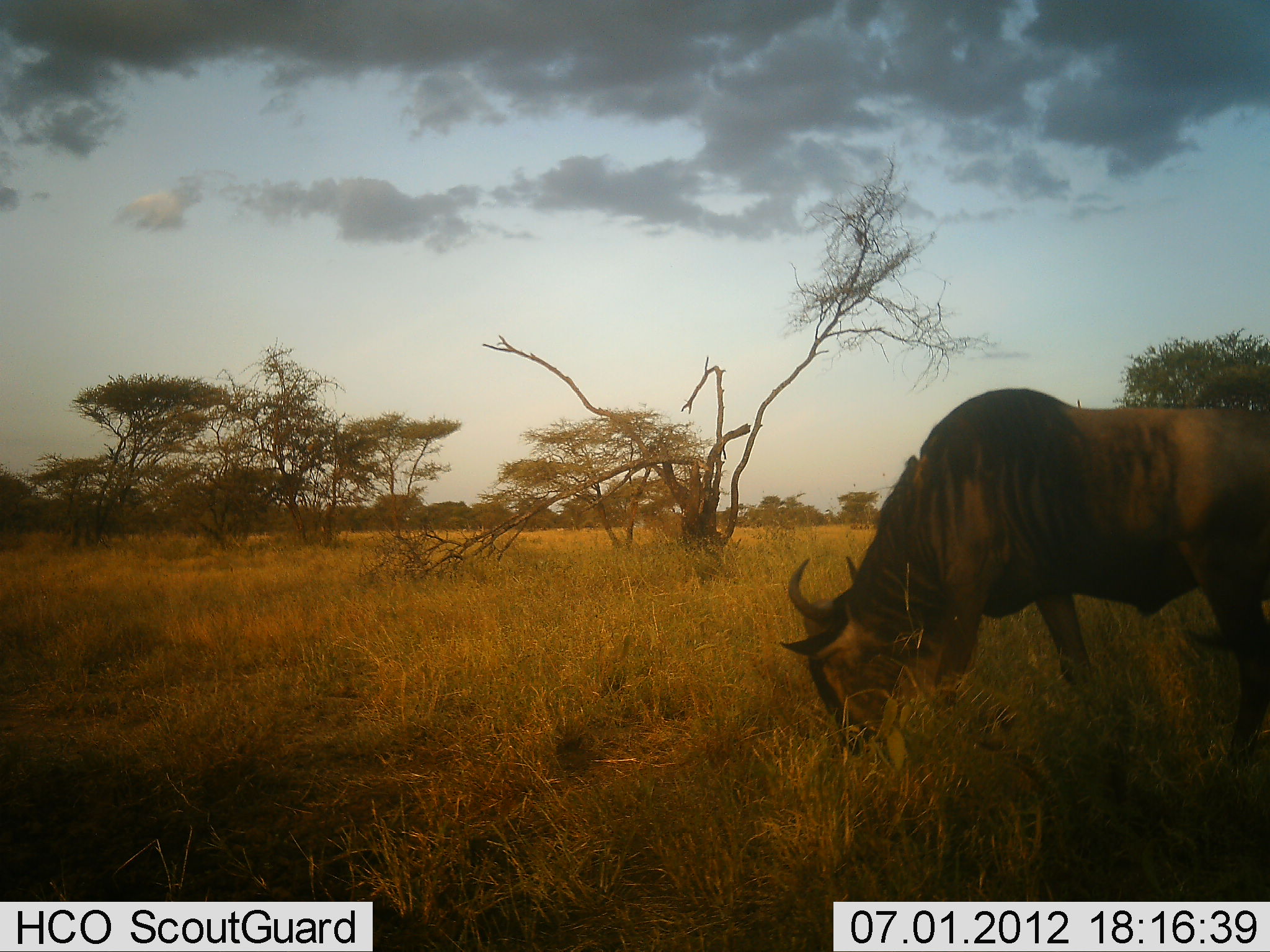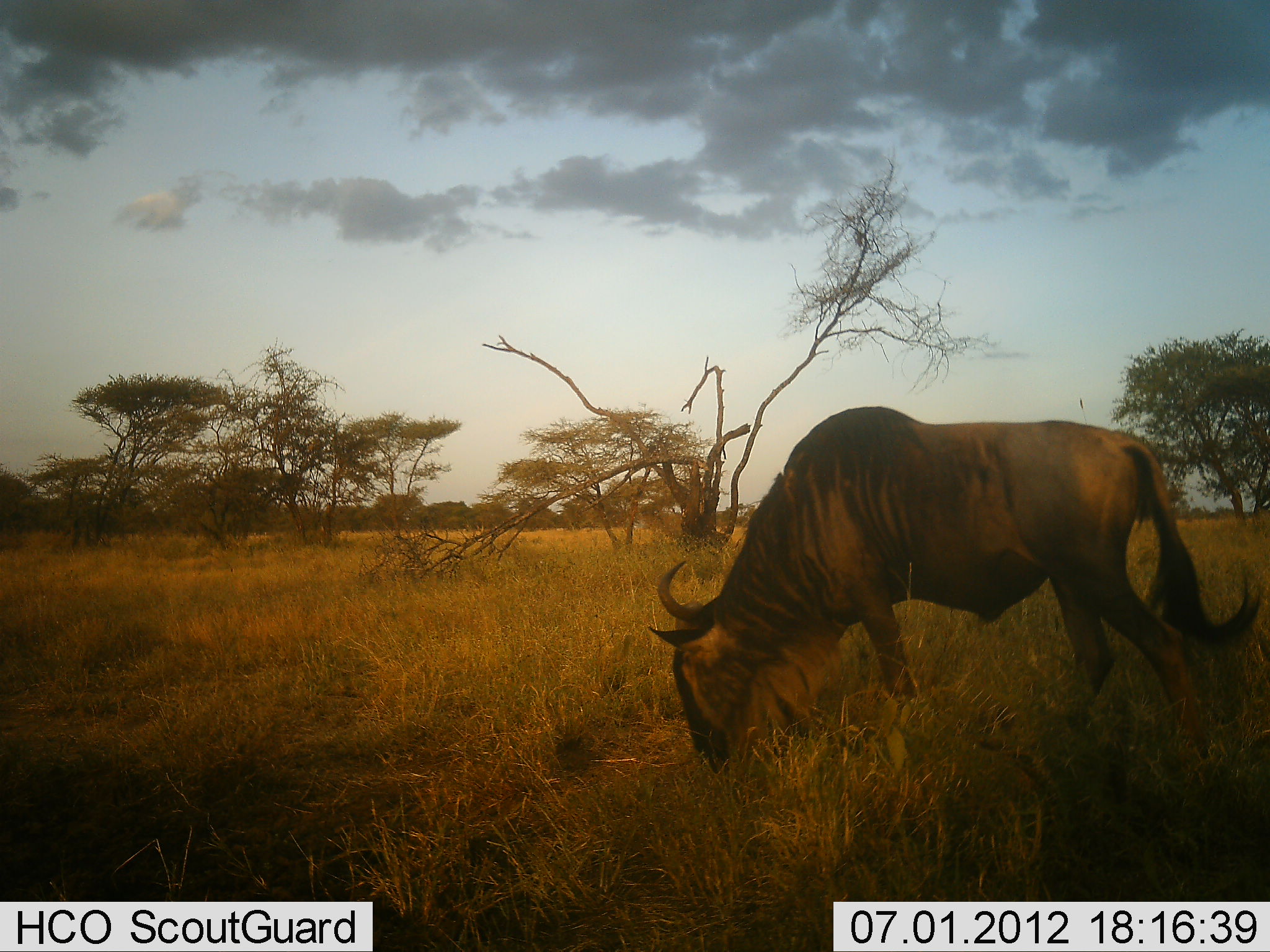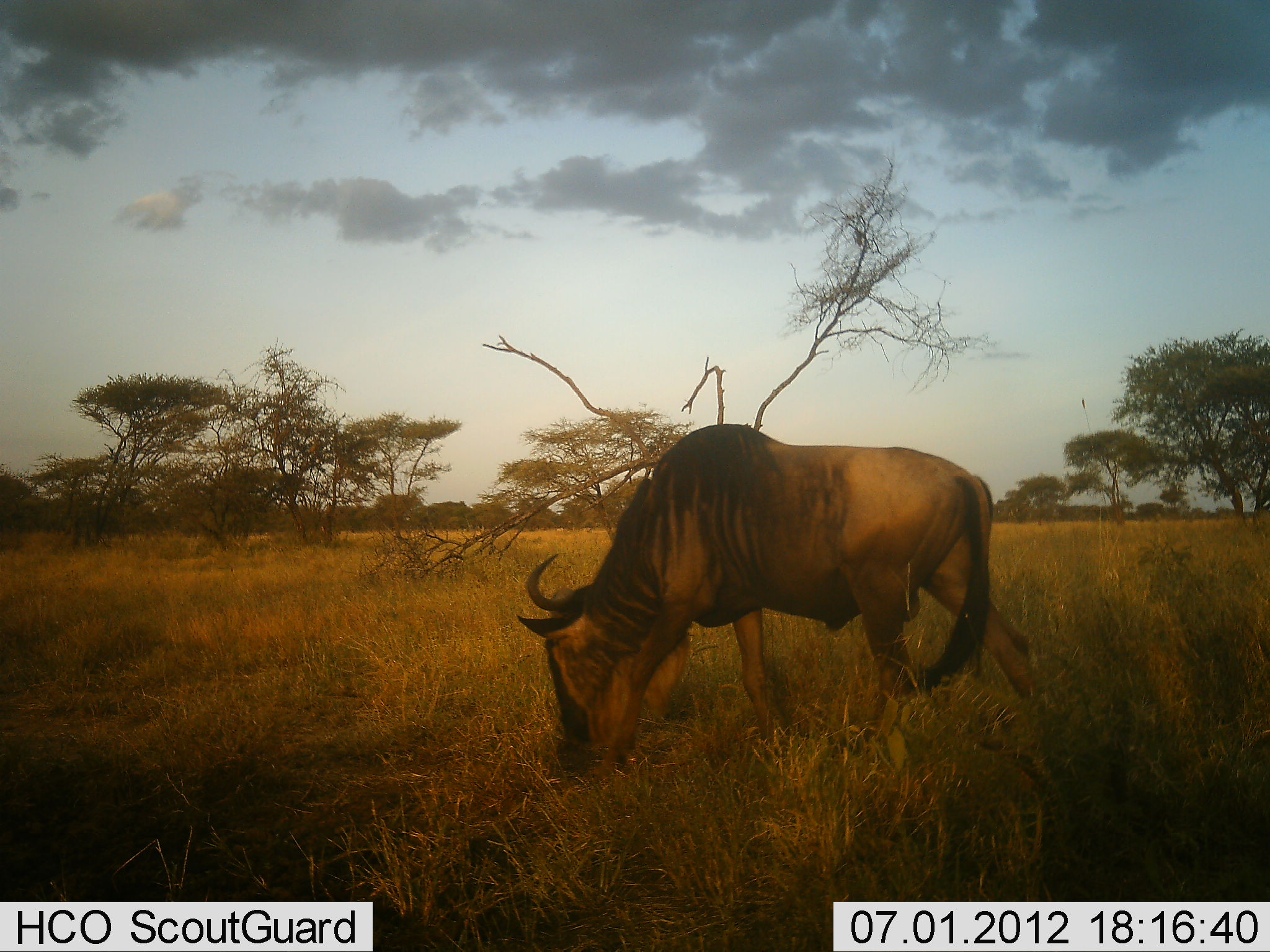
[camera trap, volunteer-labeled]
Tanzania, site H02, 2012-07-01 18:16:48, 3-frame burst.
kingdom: Animalia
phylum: Chordata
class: Mammalia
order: Artiodactyla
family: Bovidae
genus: Connochaetes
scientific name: Connochaetes taurinus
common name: blue wildebeest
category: wildebeest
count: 1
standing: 10%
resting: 0%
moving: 50%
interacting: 0%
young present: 0%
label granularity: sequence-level